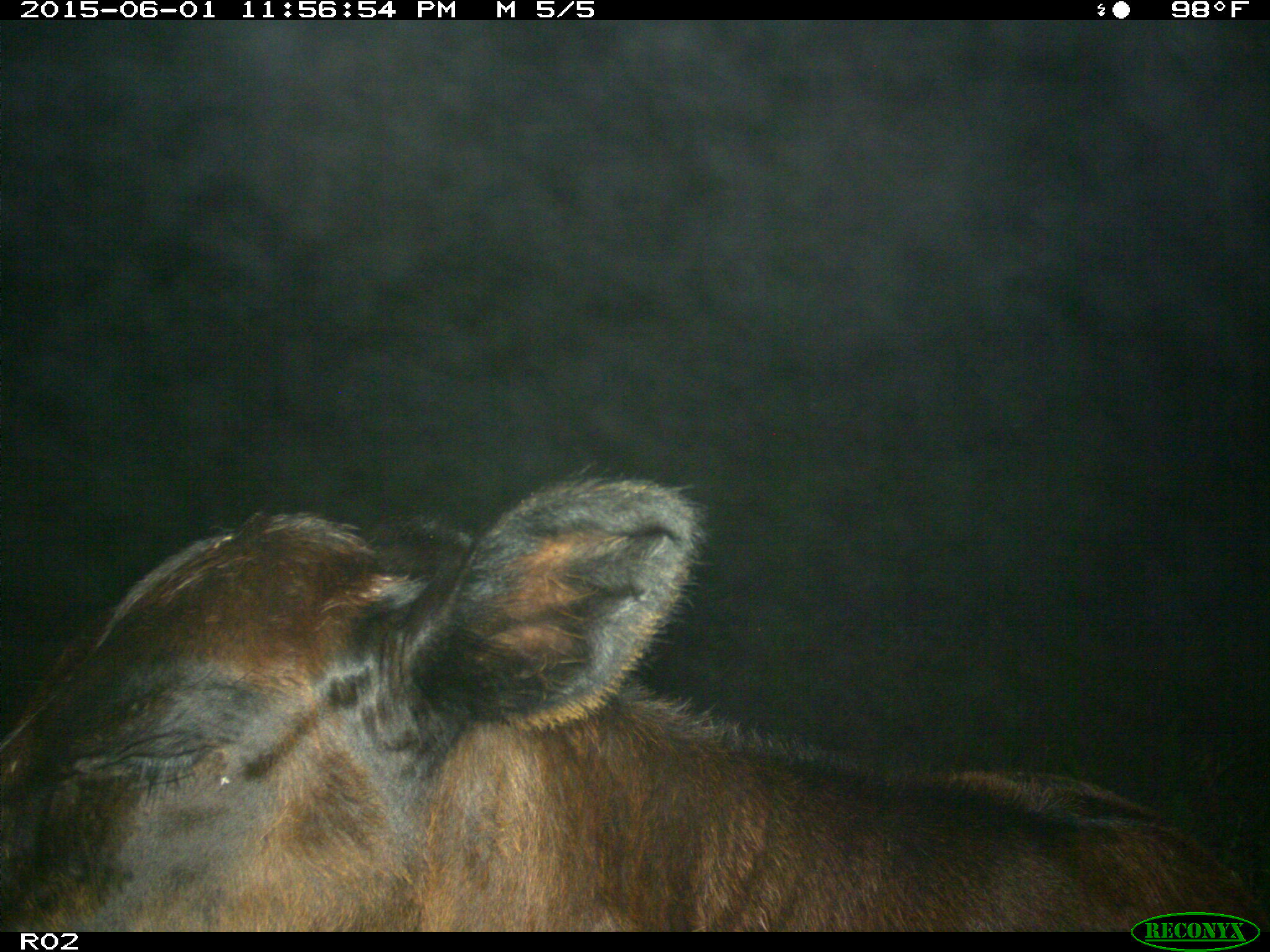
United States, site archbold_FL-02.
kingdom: Animalia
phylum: Chordata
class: Mammalia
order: Artiodactyla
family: Bovidae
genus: Bos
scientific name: Bos taurus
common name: domestic cow